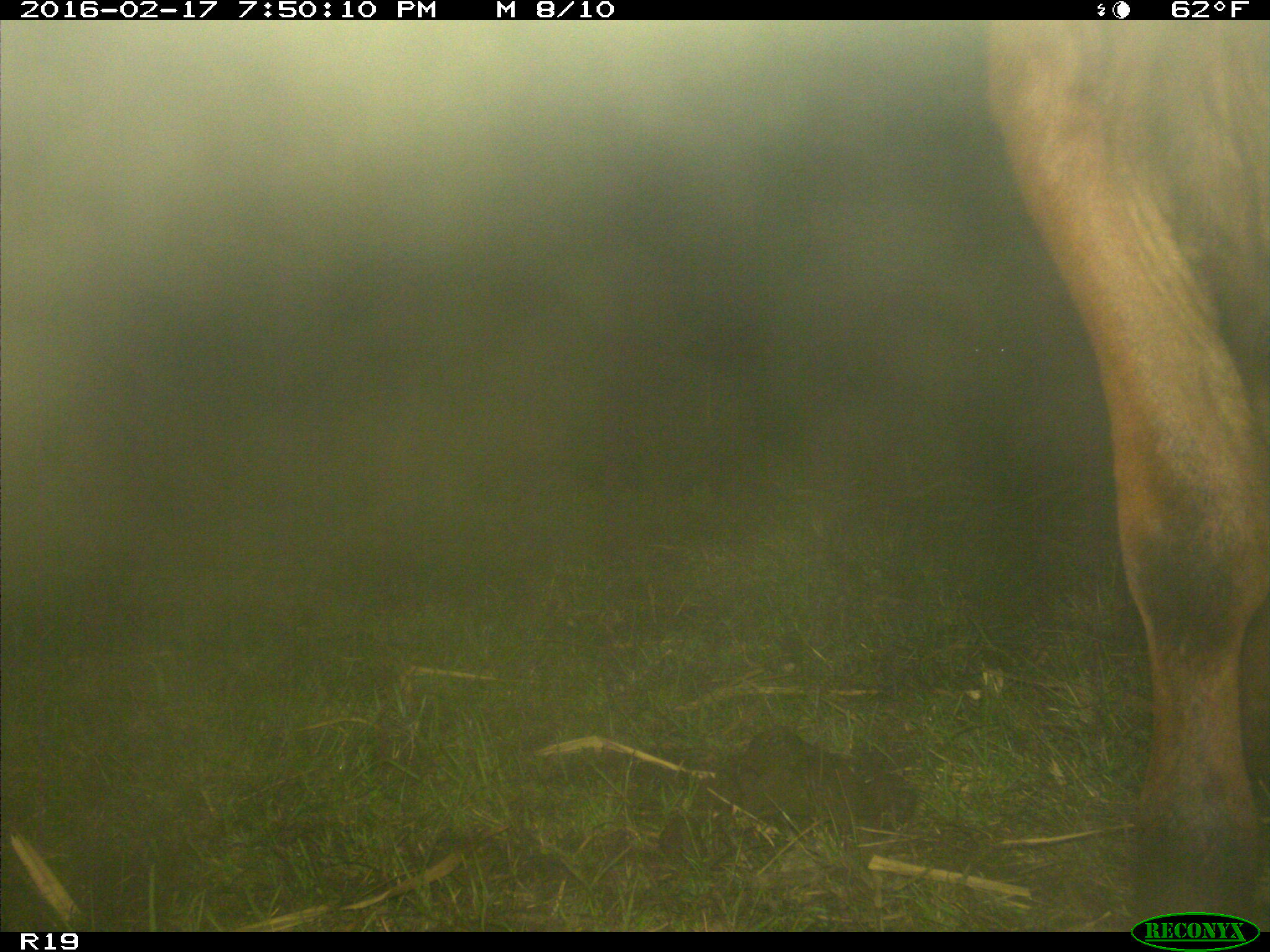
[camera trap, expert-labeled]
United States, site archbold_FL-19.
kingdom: Animalia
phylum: Chordata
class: Mammalia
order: Artiodactyla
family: Bovidae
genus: Bos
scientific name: Bos taurus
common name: domestic cow